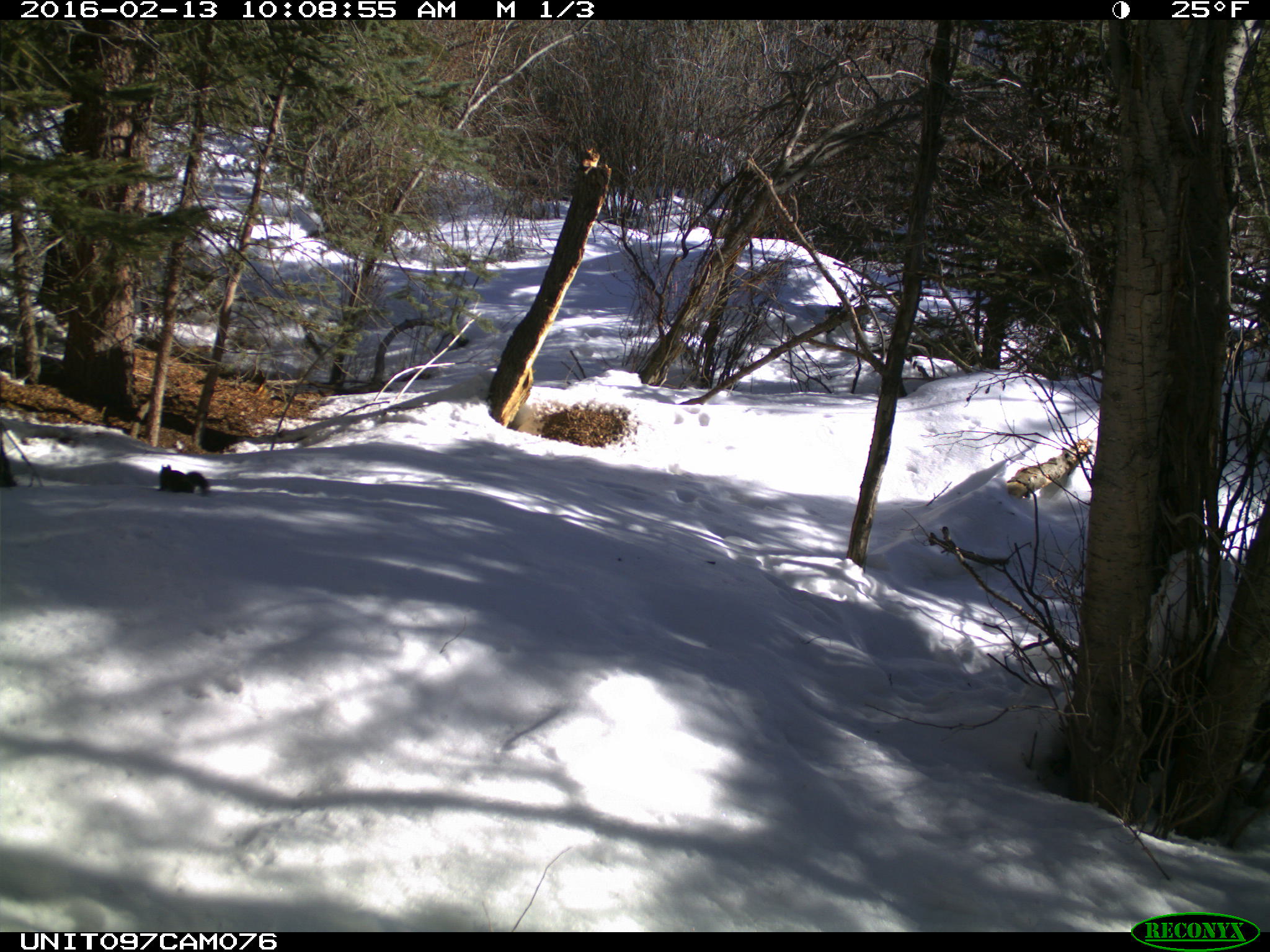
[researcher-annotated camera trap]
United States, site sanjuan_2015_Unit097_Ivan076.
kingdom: Animalia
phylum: Chordata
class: Mammalia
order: Rodentia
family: Sciuridae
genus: Tamiasciurus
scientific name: Tamiasciurus hudsonicus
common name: american red squirrel